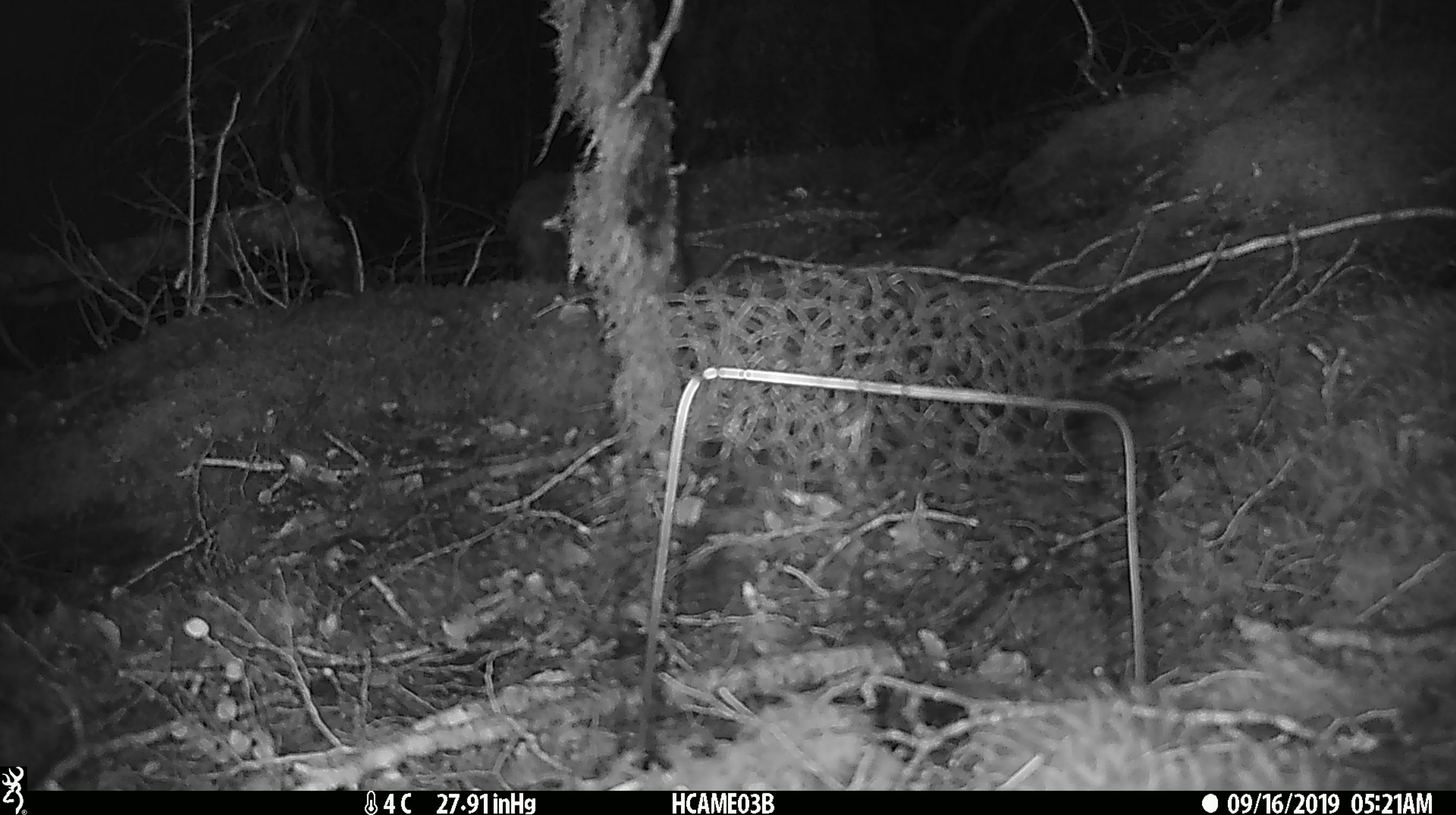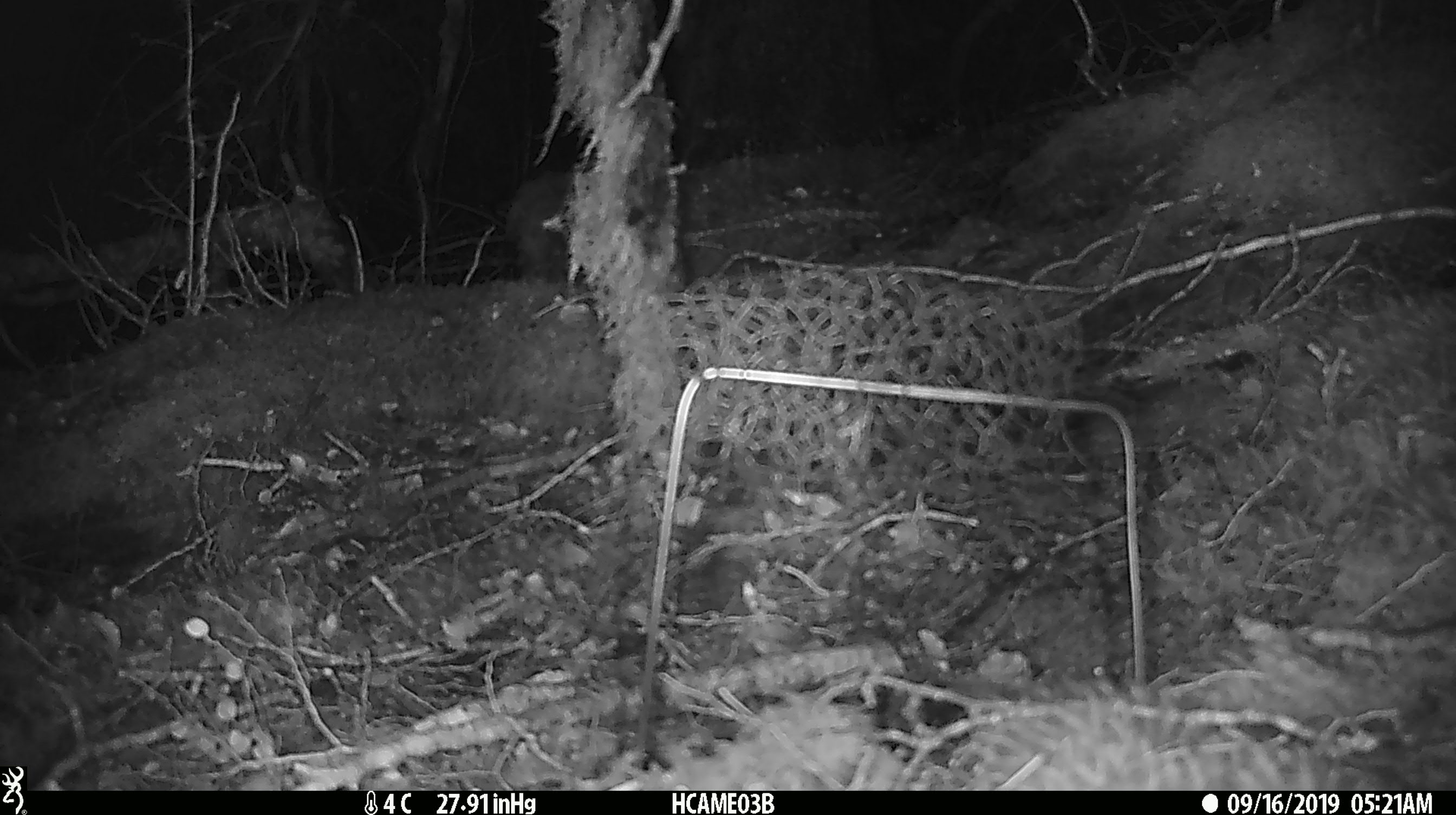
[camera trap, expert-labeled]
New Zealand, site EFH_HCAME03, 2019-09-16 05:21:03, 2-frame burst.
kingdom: Animalia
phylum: Chordata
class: Mammalia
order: Rodentia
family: Muridae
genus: Mus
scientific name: Mus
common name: mouse